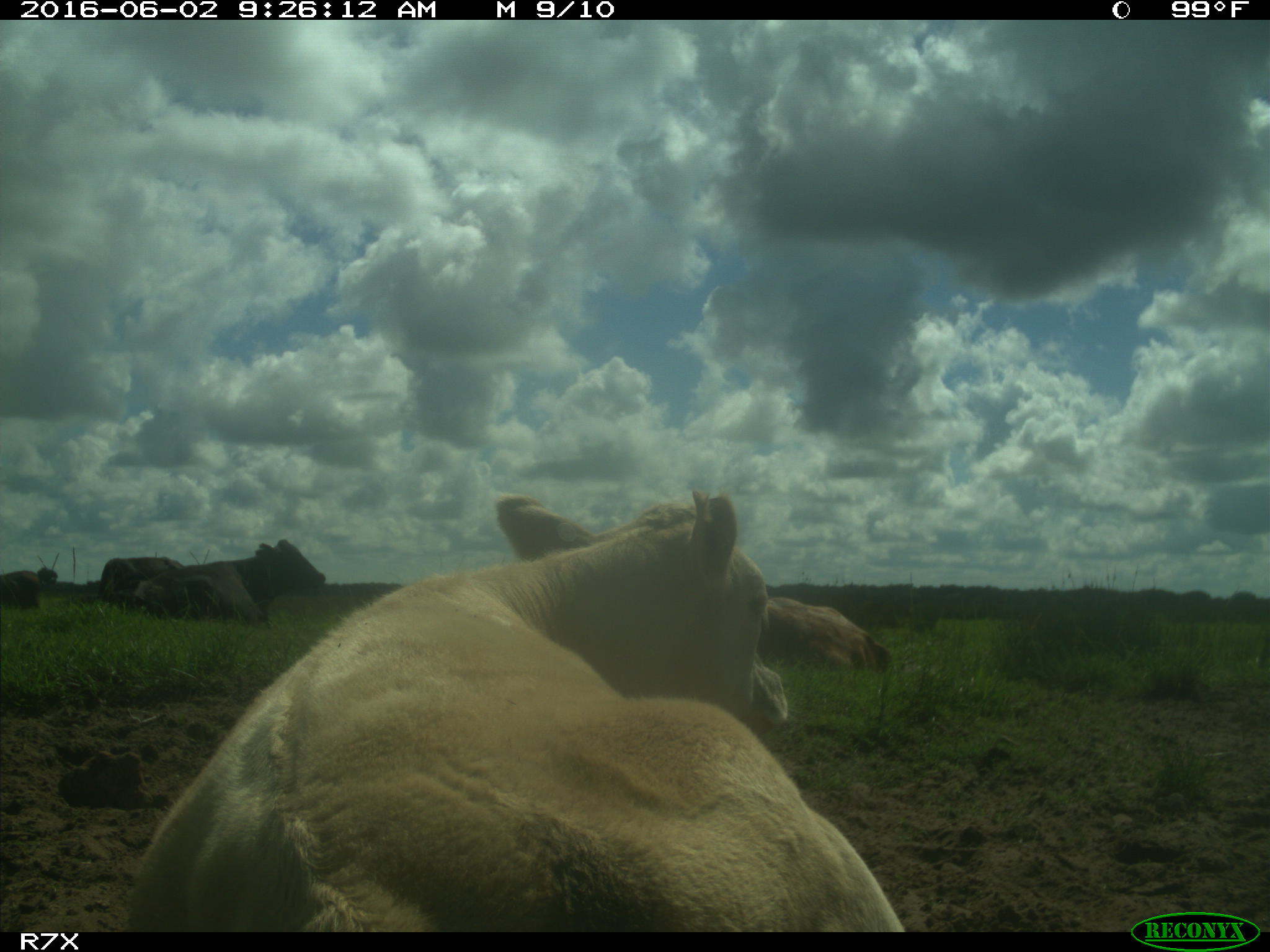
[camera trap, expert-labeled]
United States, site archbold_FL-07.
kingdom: Animalia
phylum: Chordata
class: Mammalia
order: Artiodactyla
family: Bovidae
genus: Bos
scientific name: Bos taurus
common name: domestic cow